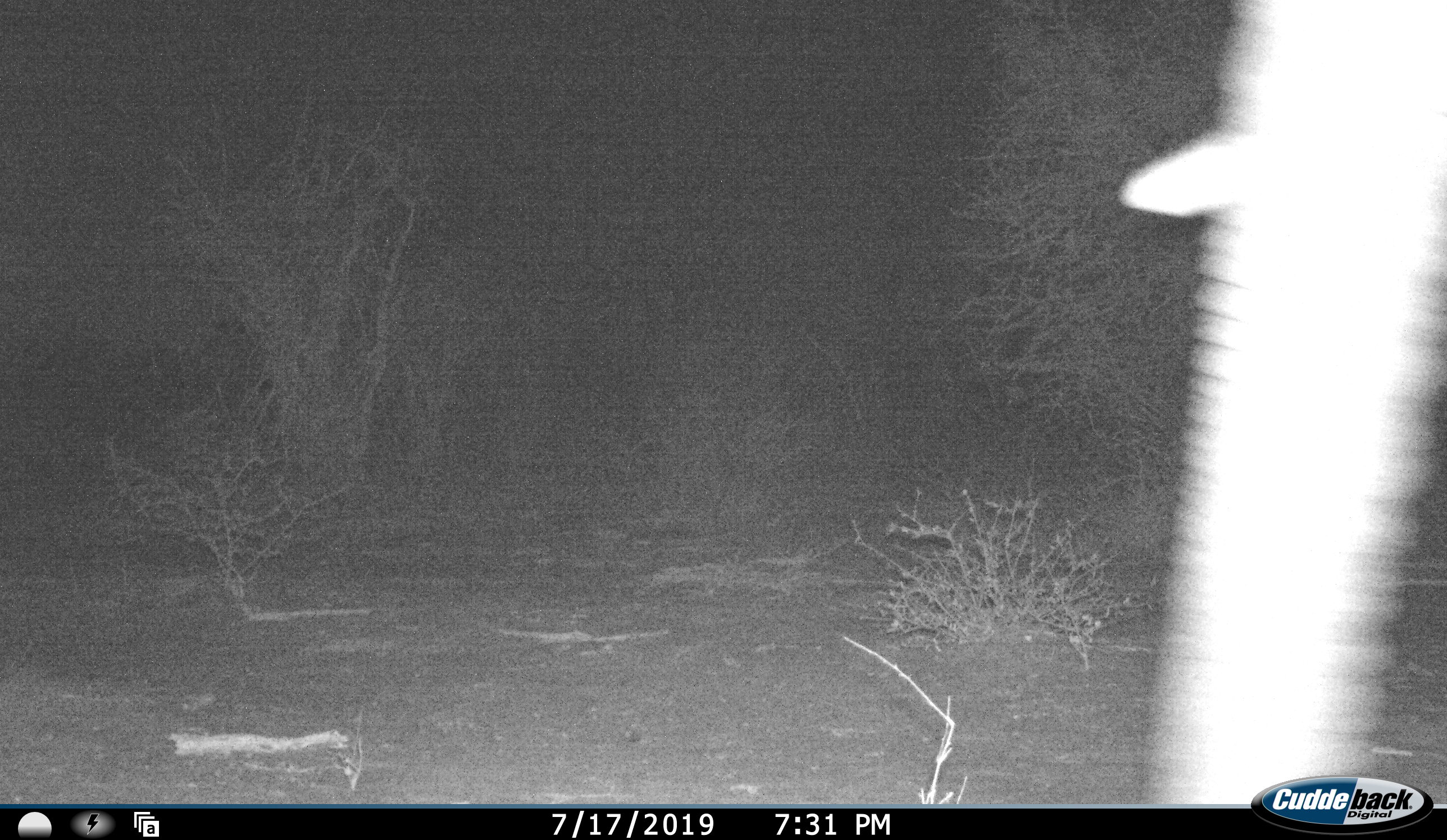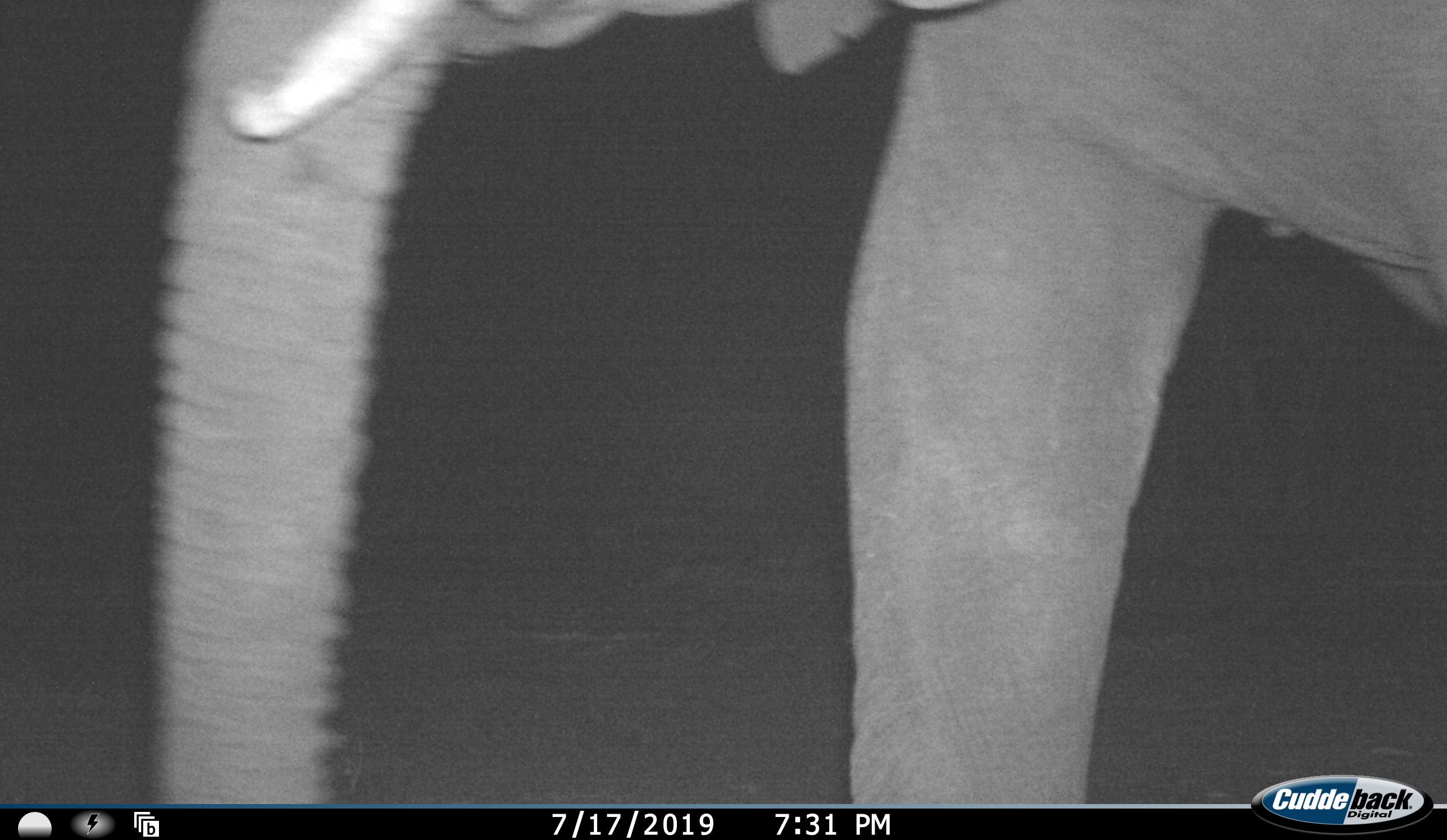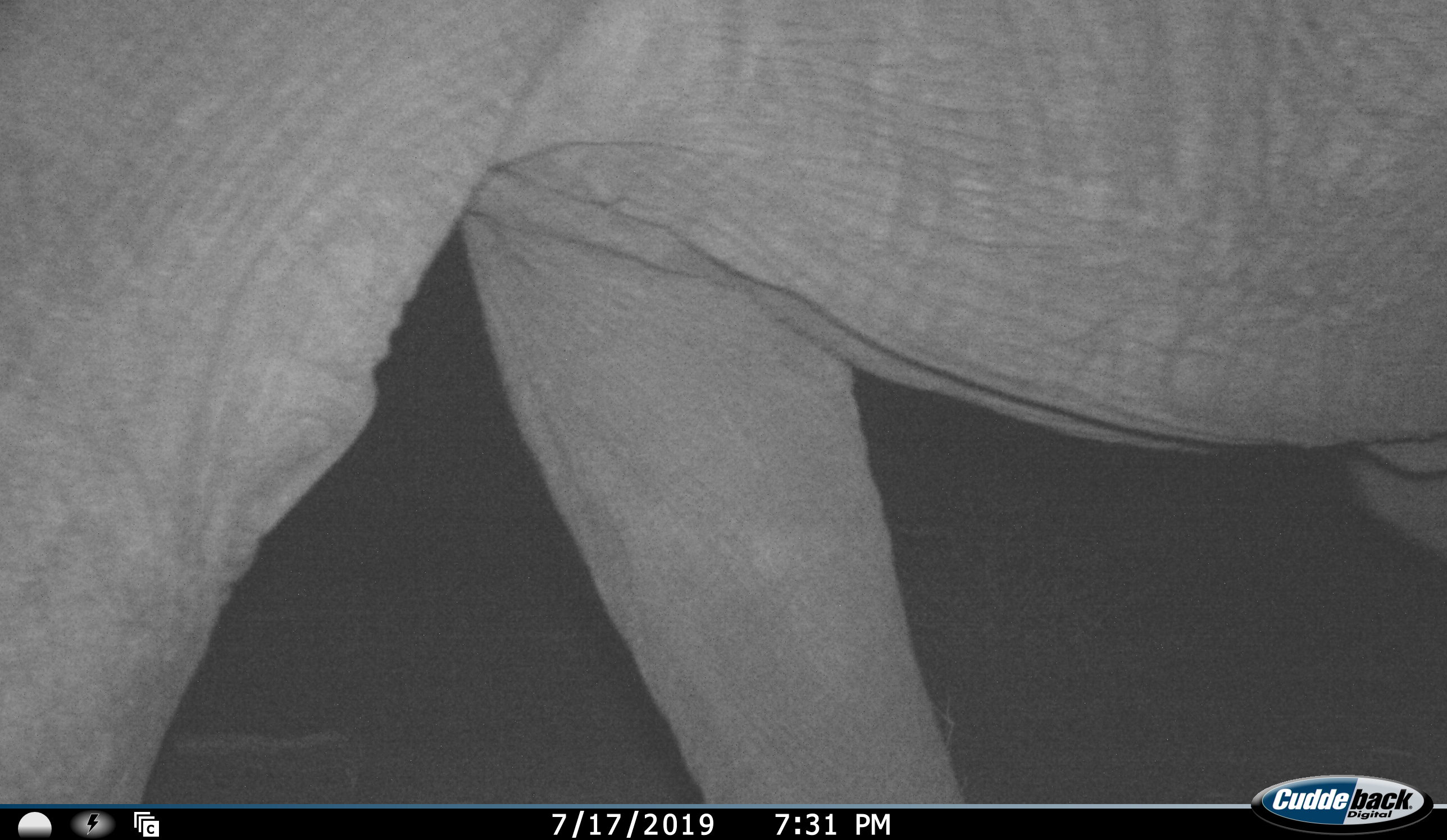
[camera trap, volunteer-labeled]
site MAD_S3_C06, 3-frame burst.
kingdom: Animalia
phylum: Chordata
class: Mammalia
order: Proboscidea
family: Elephantidae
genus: Loxodonta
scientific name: Loxodonta africana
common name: african bush elephant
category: elephant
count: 1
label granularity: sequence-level